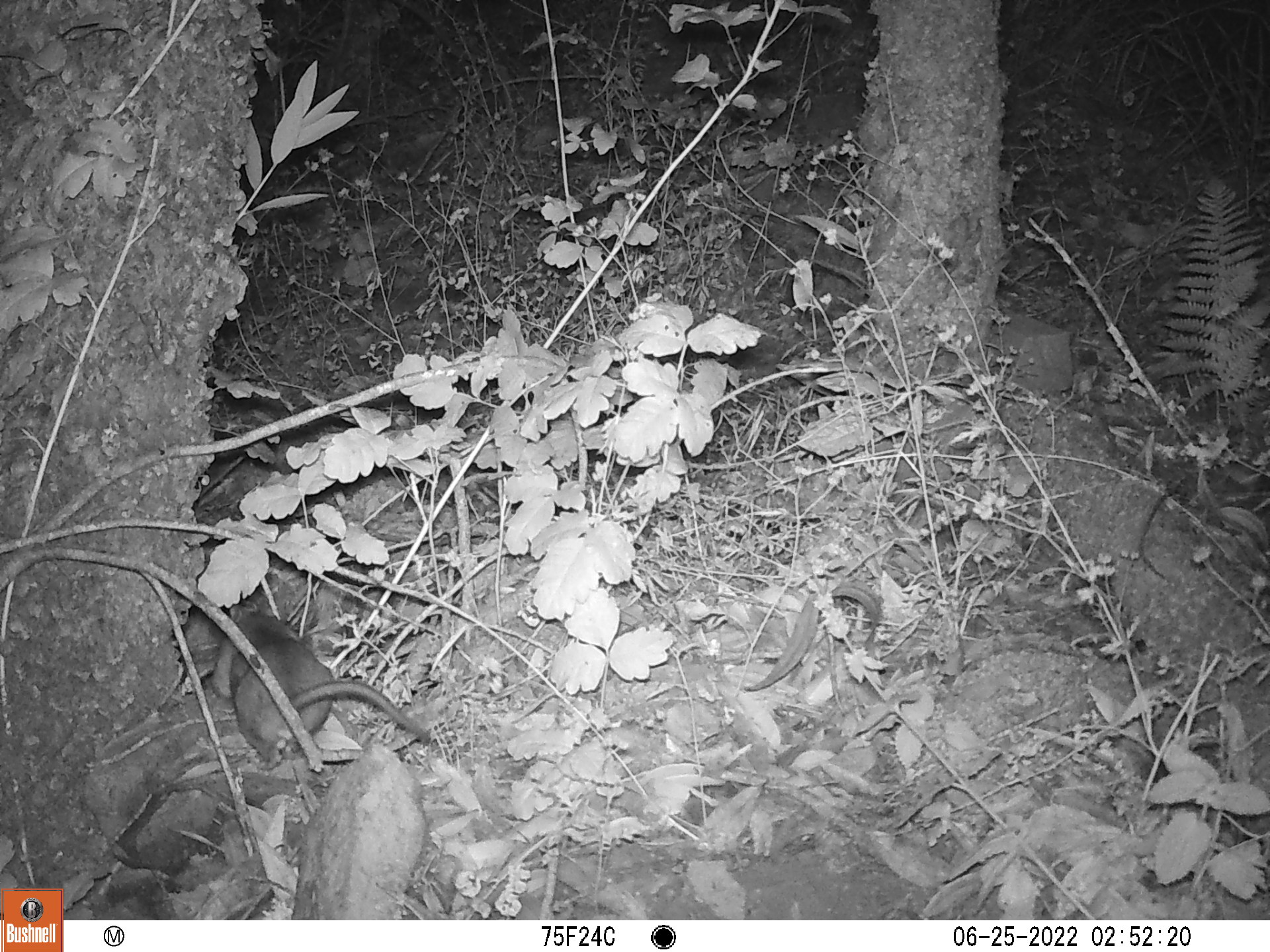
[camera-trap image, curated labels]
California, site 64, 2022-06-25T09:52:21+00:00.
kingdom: Animalia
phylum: Chordata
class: Mammalia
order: Rodentia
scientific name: Rodentia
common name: mouse or rat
Mouse or rat (Rodentia).